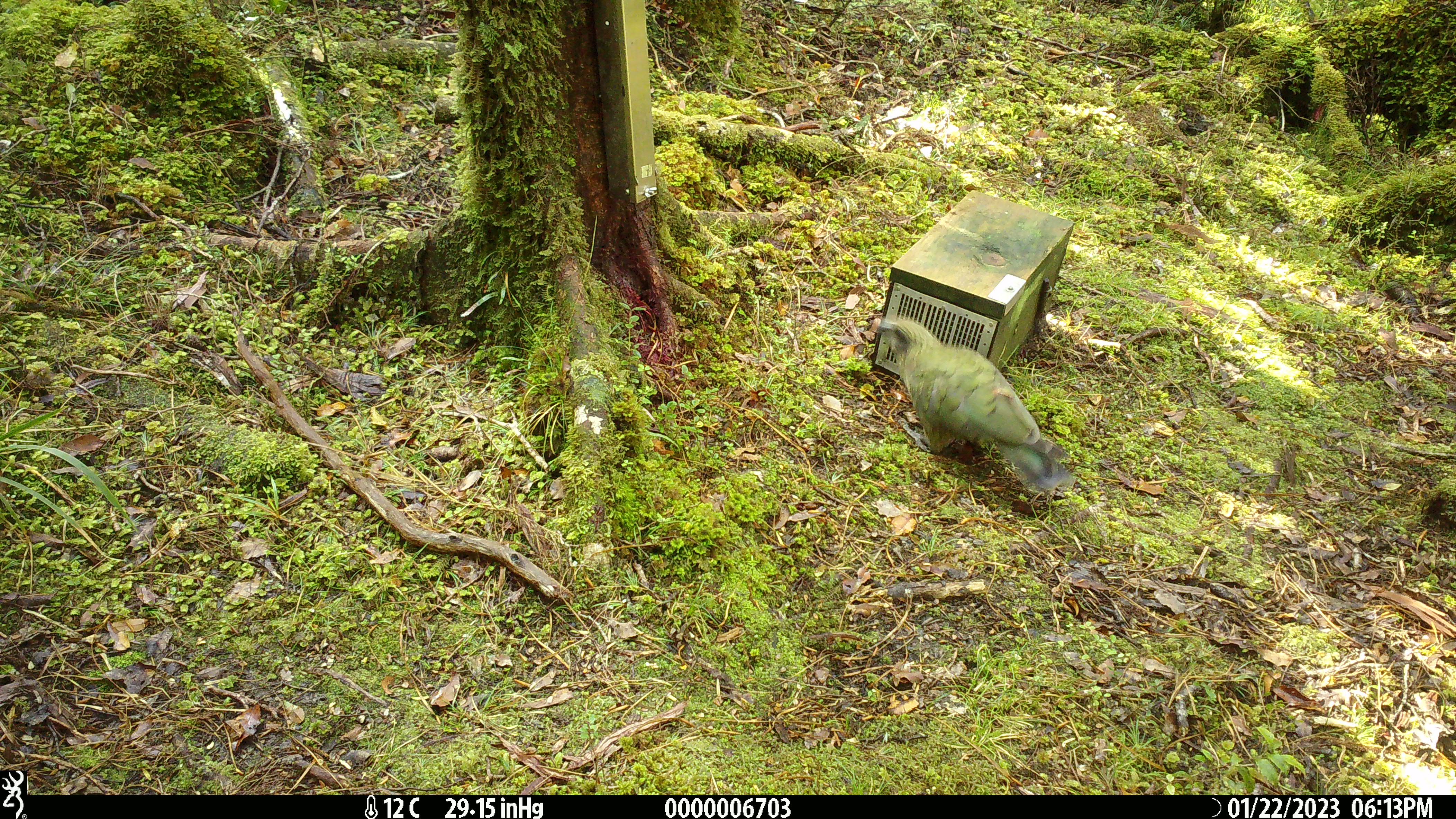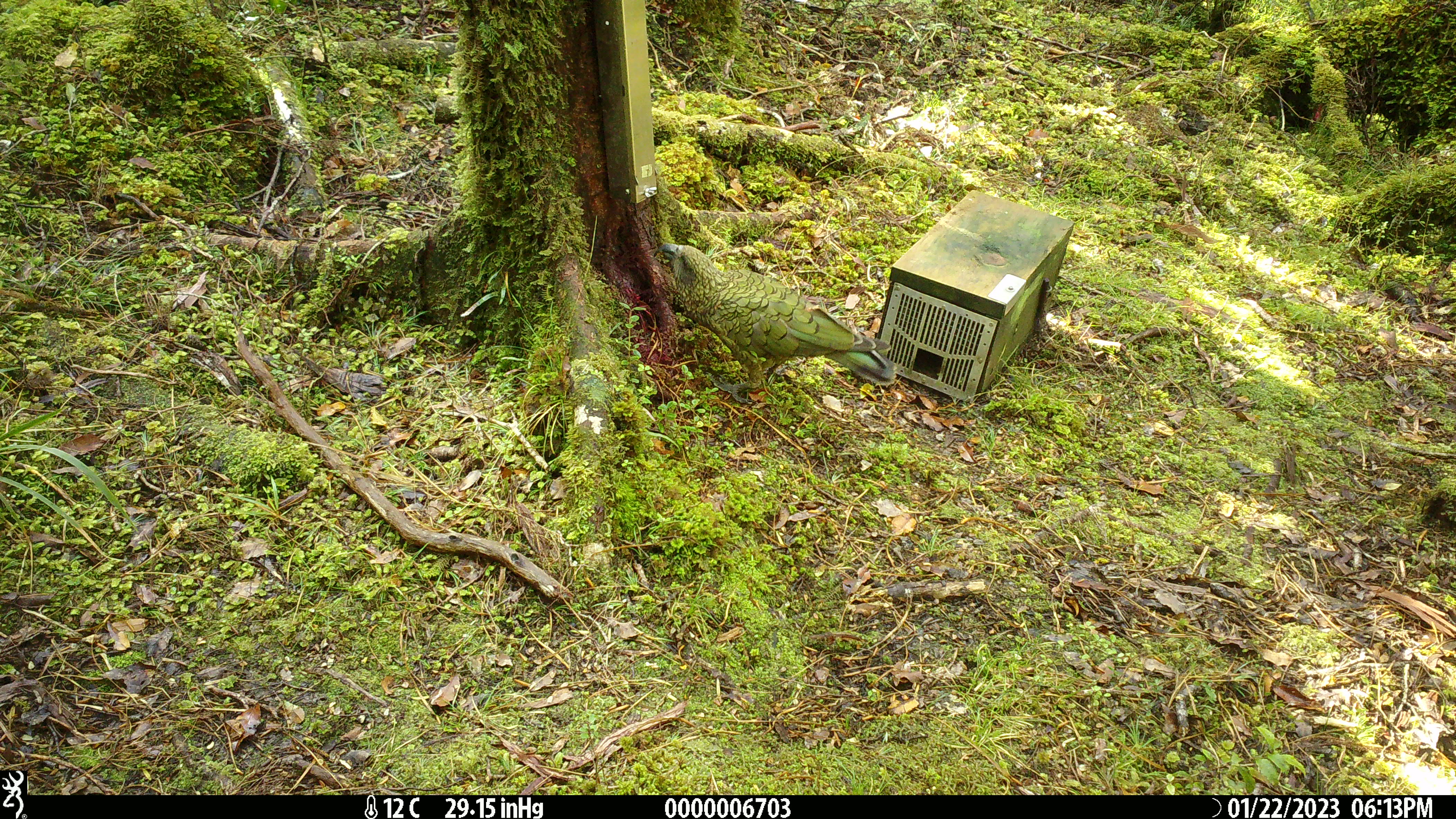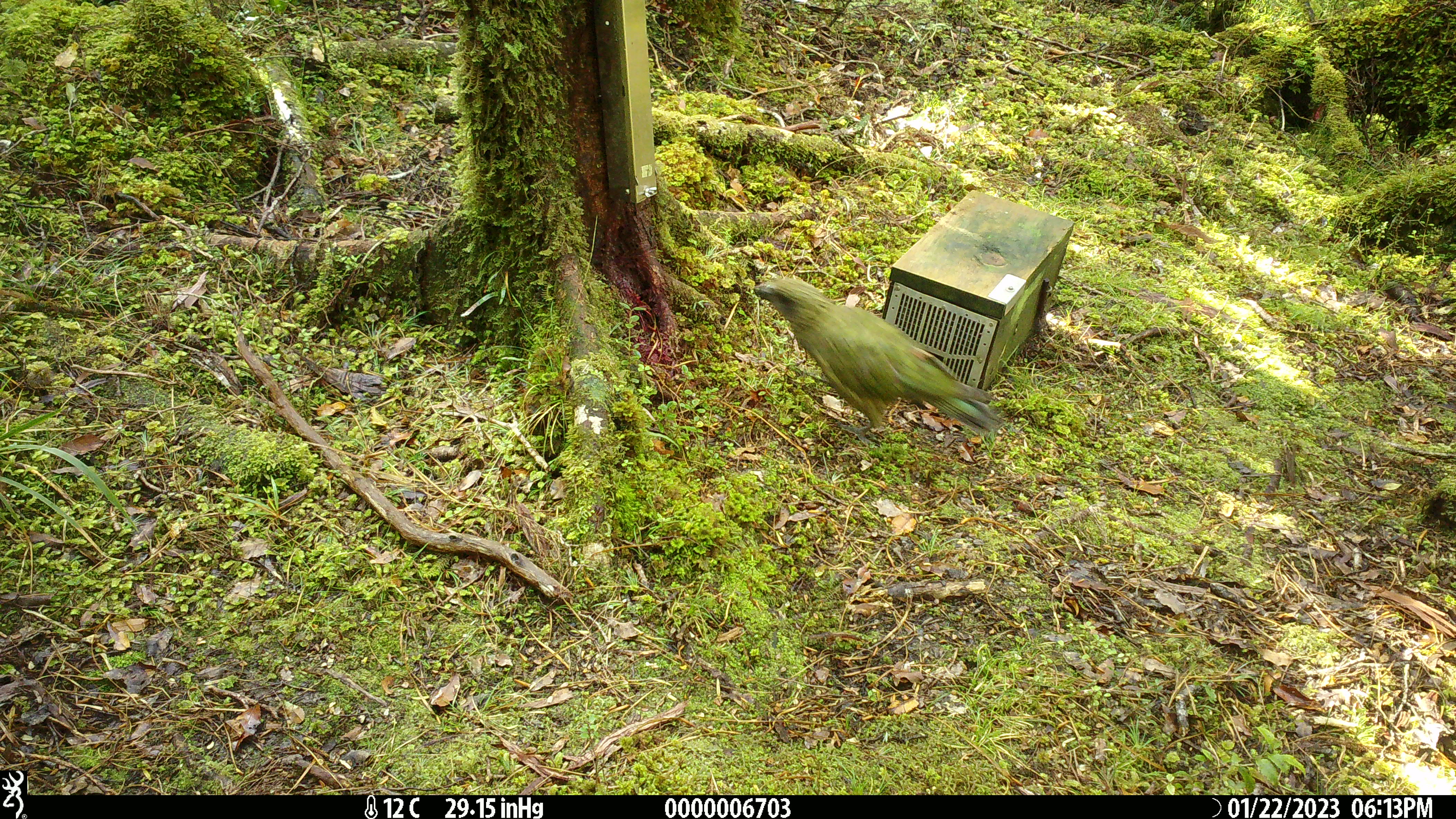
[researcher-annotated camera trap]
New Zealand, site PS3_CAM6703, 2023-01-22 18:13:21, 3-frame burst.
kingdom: Animalia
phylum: Chordata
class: Aves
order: Psittaciformes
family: Strigopidae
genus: Nestor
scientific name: Nestor notabilis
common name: kea